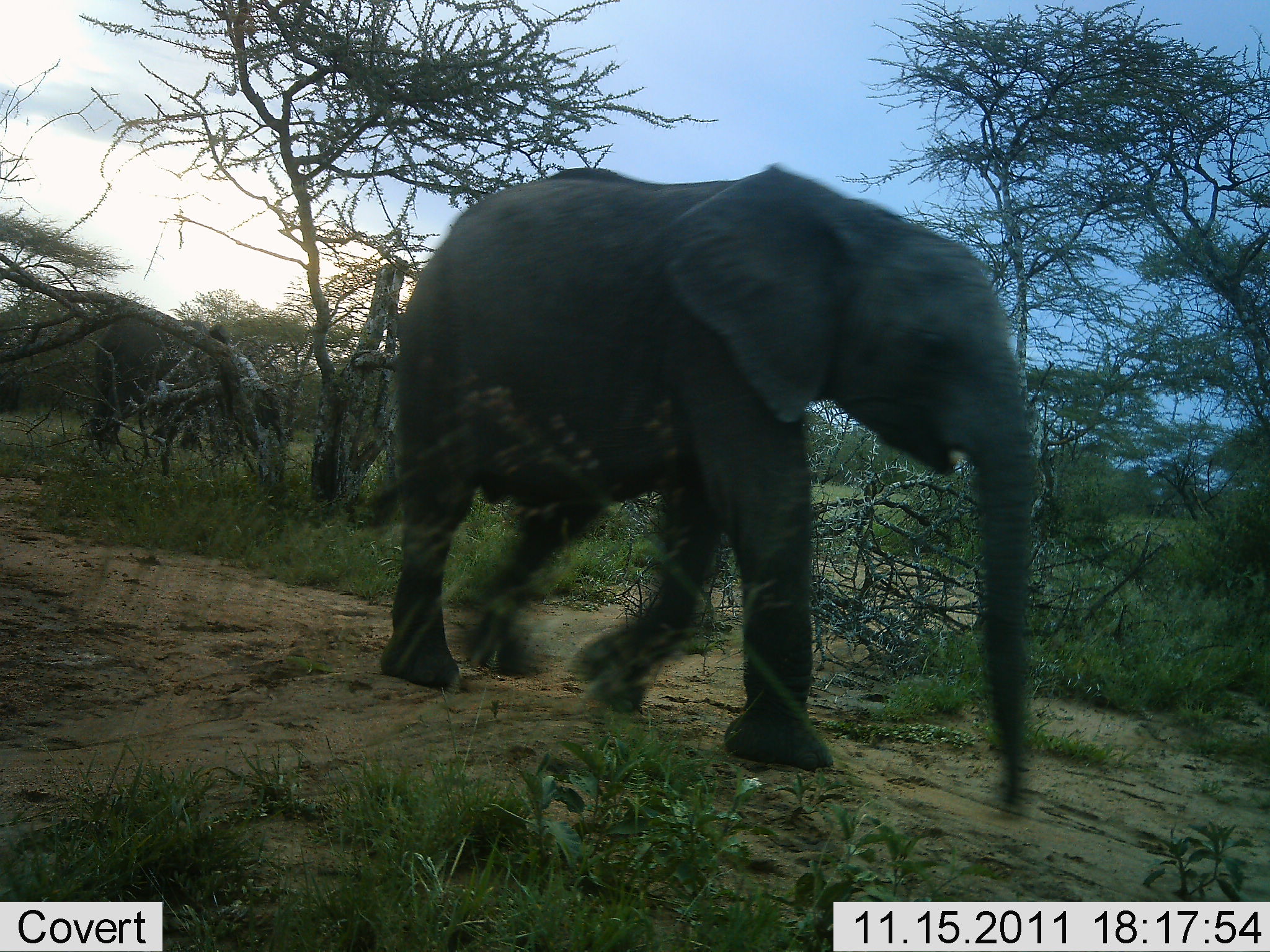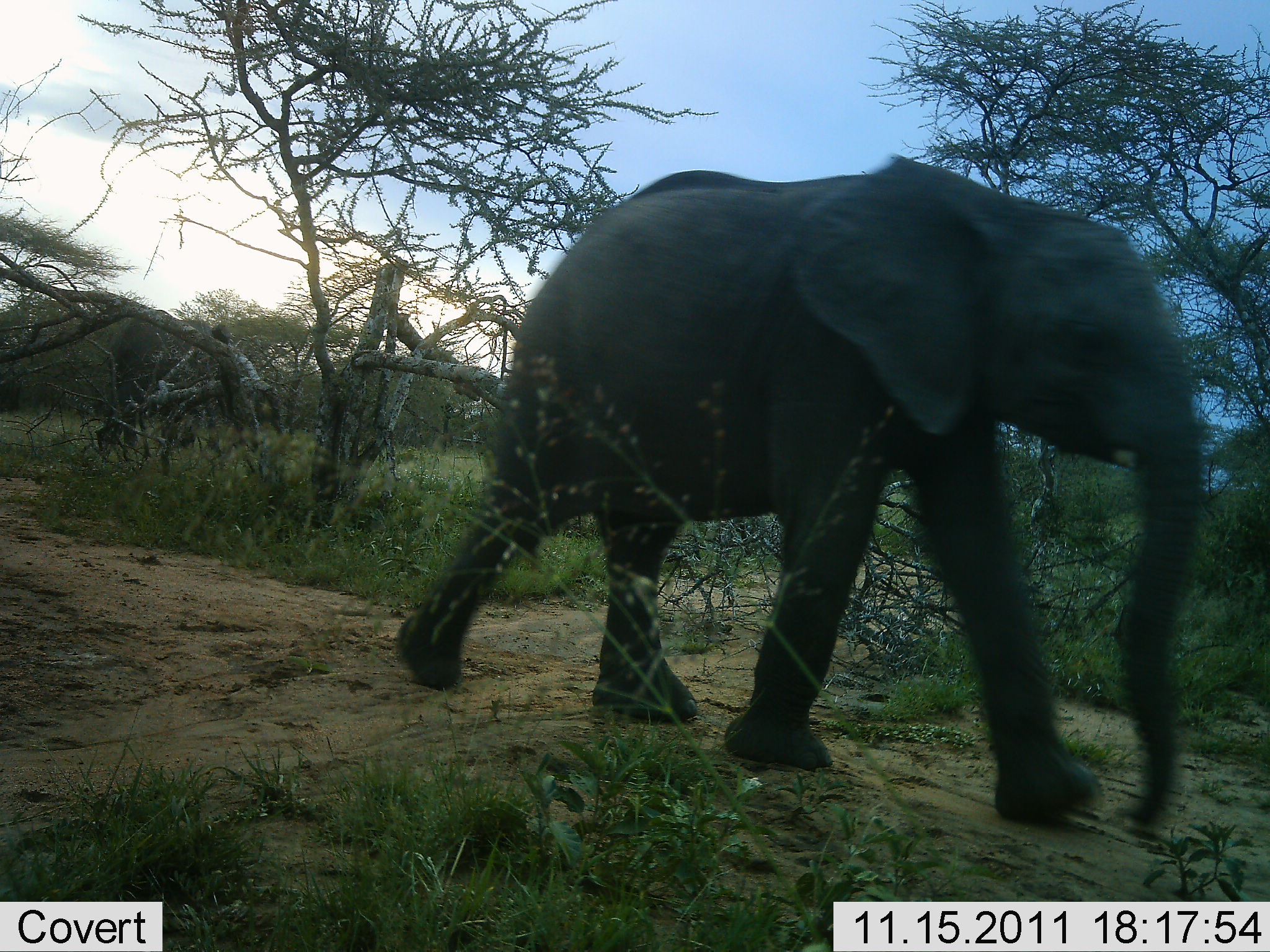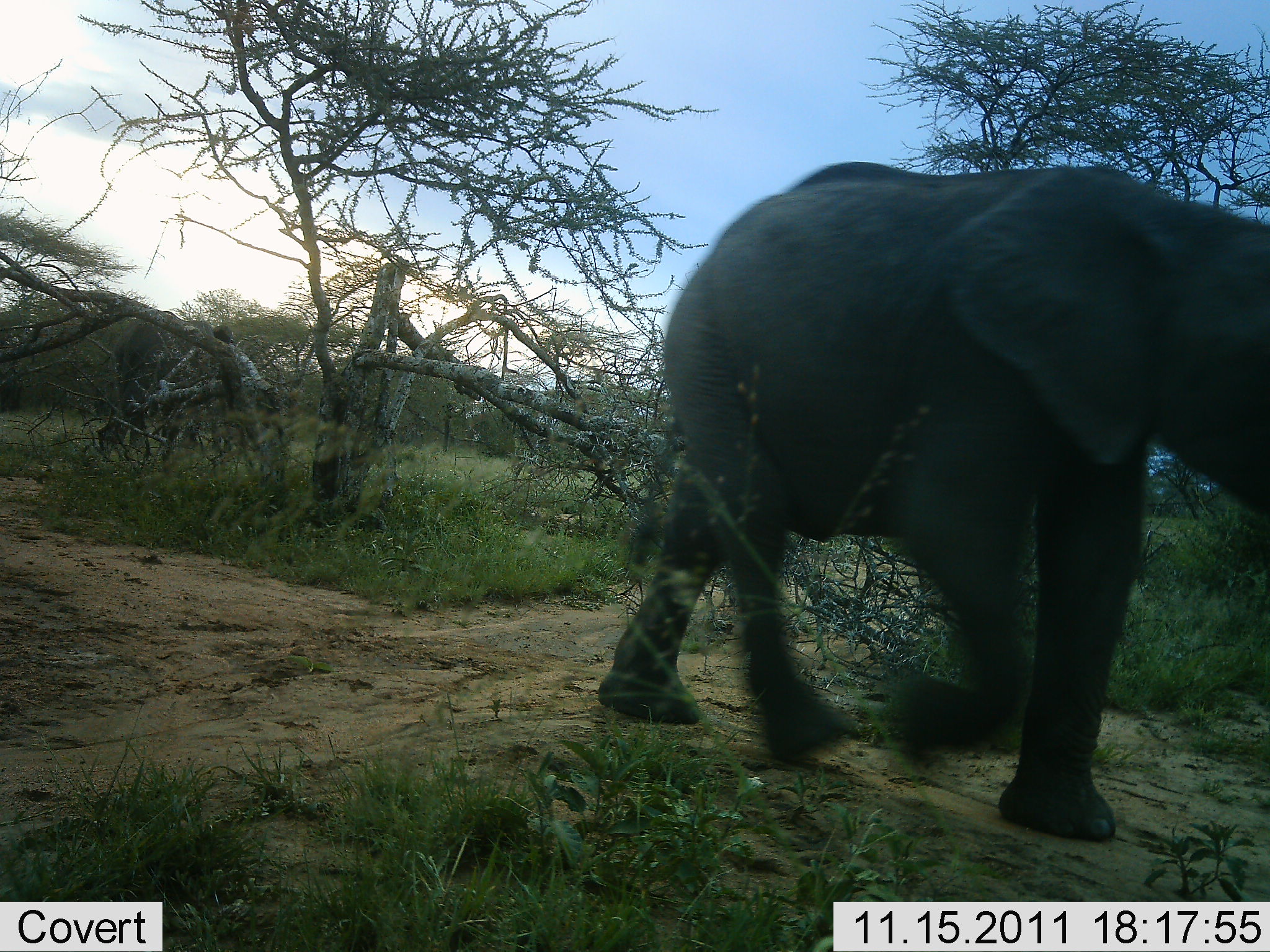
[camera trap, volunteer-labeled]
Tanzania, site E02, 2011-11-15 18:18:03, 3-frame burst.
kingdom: Animalia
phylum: Chordata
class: Mammalia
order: Proboscidea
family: Elephantidae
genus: Loxodonta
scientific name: Loxodonta africana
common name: african bush elephant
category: elephant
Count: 2.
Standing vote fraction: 0%.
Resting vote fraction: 0%.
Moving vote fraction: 100%.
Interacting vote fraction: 0%.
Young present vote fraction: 14%.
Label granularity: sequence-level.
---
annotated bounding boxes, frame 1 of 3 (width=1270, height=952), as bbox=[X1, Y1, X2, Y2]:
animal: bbox=[383, 159, 1054, 540]; bbox=[92, 310, 286, 465]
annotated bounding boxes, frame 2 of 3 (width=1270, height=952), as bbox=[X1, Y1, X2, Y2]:
animal: bbox=[394, 154, 1207, 831]; bbox=[102, 311, 262, 458]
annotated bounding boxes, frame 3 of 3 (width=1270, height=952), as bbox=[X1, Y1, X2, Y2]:
animal: bbox=[595, 162, 1268, 843]; bbox=[112, 316, 239, 445]